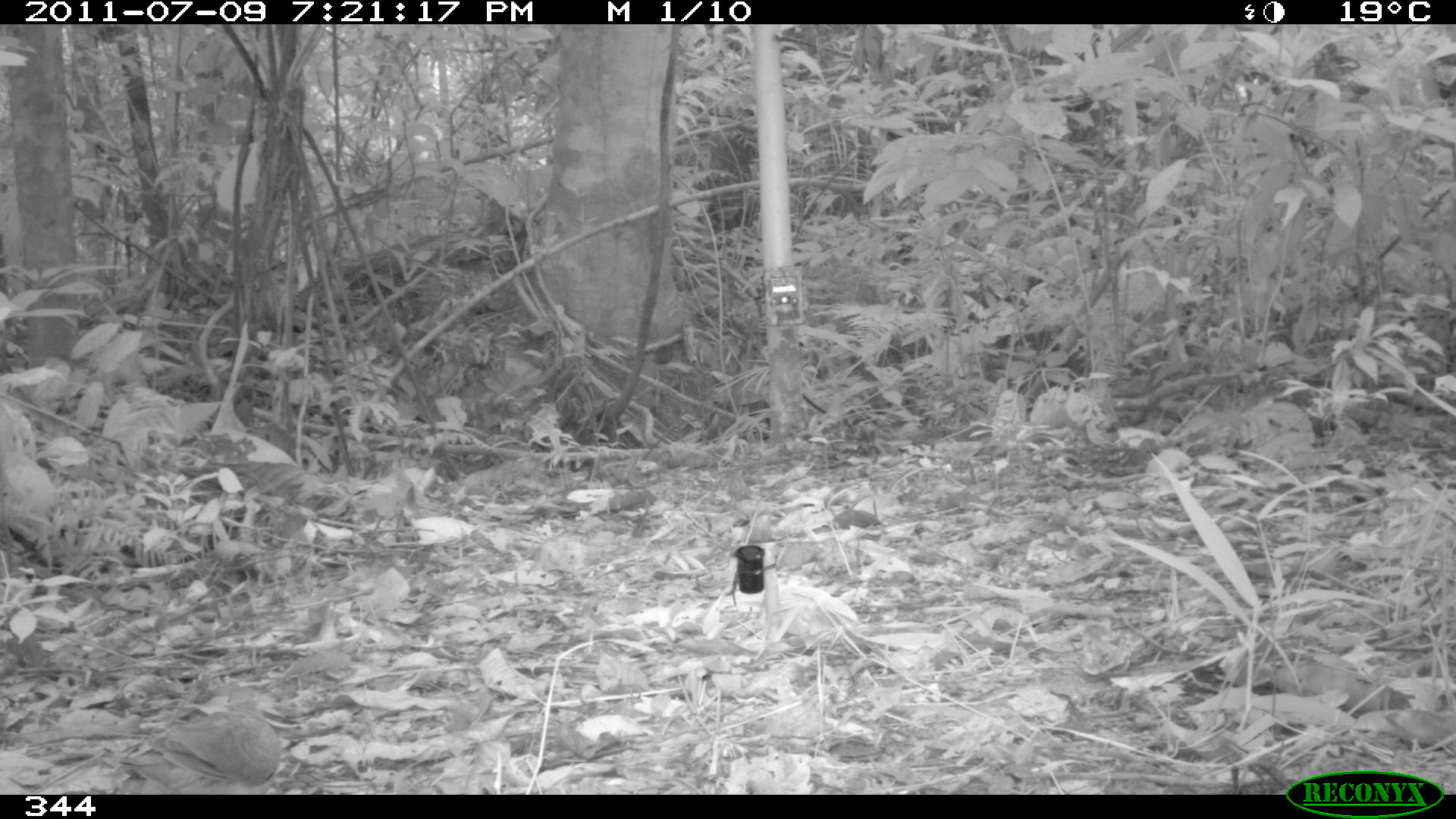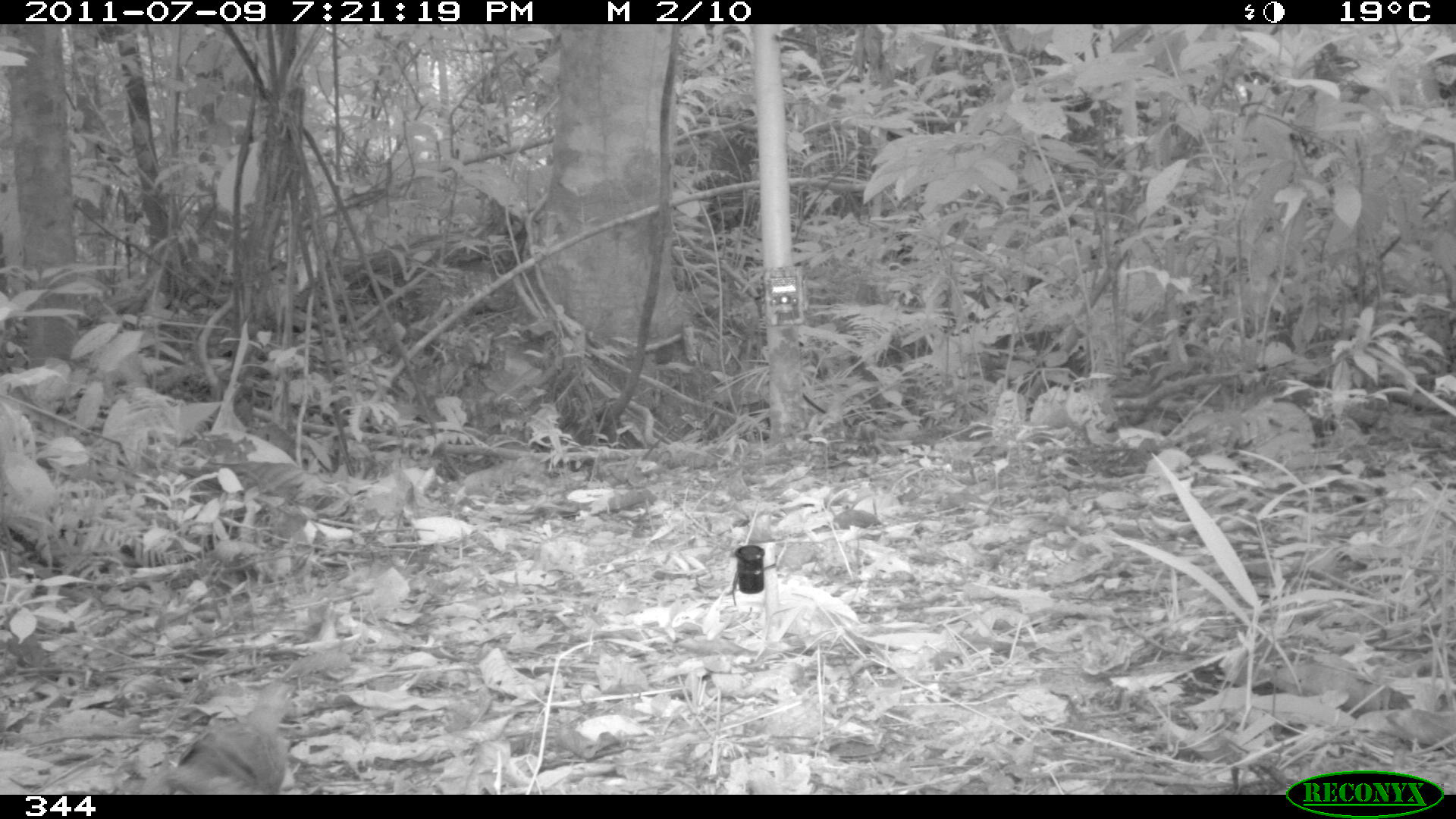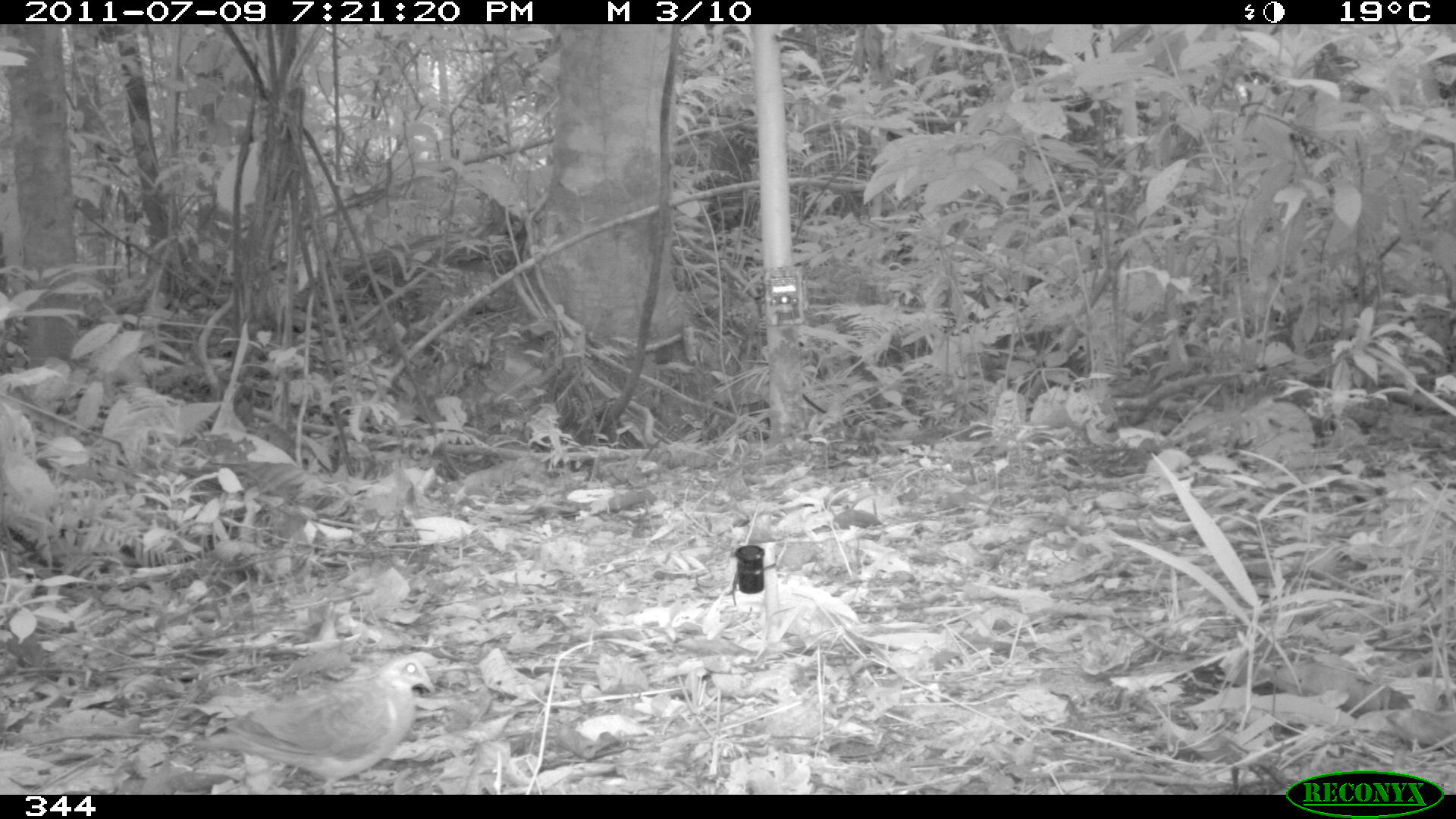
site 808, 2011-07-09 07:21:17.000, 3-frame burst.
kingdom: Animalia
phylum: Chordata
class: Aves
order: Columbiformes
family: Columbidae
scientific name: Columbidae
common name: dove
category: paloma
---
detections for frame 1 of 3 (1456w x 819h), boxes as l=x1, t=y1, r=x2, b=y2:
paloma: l=121, t=684, r=281, b=790